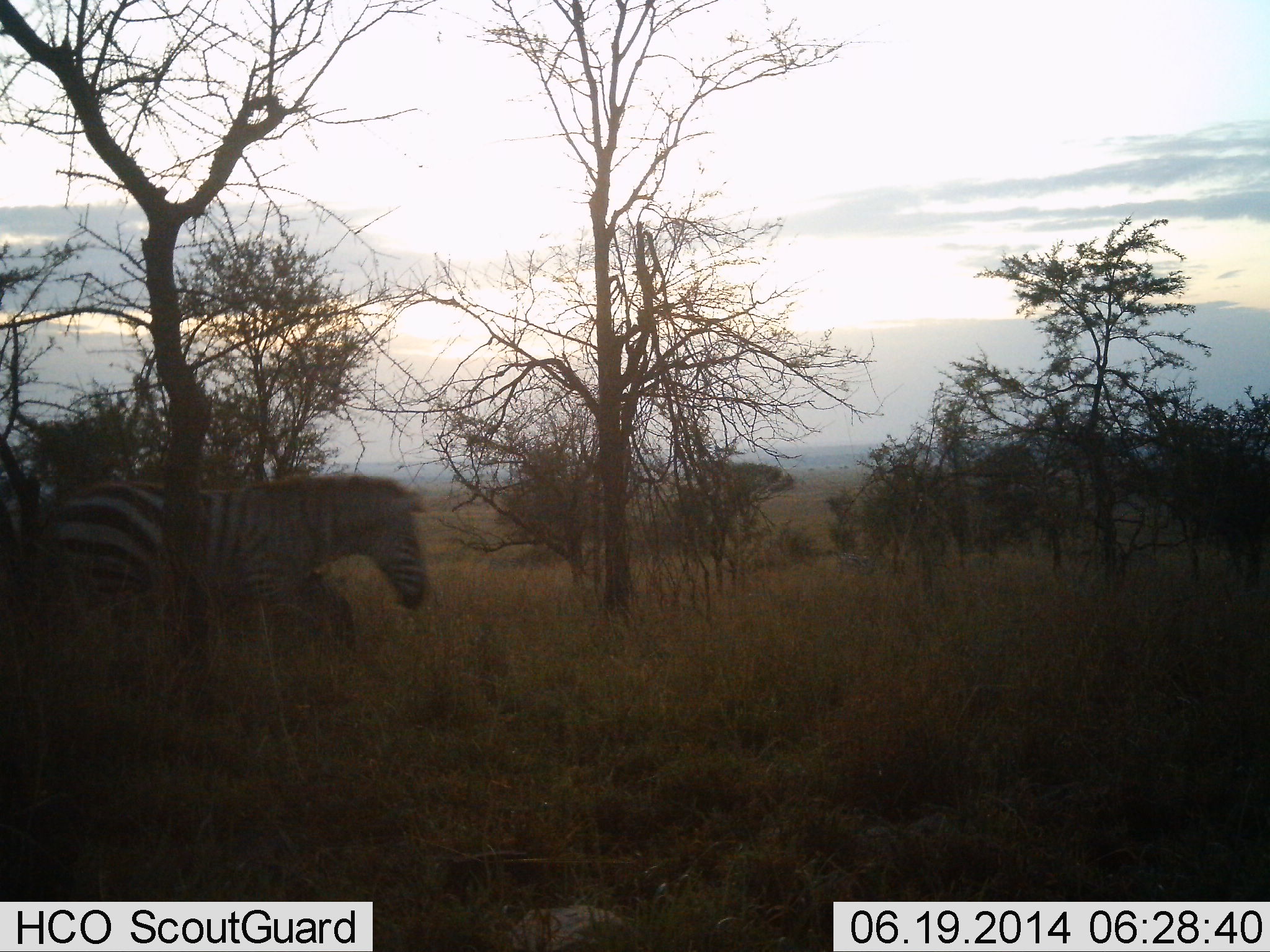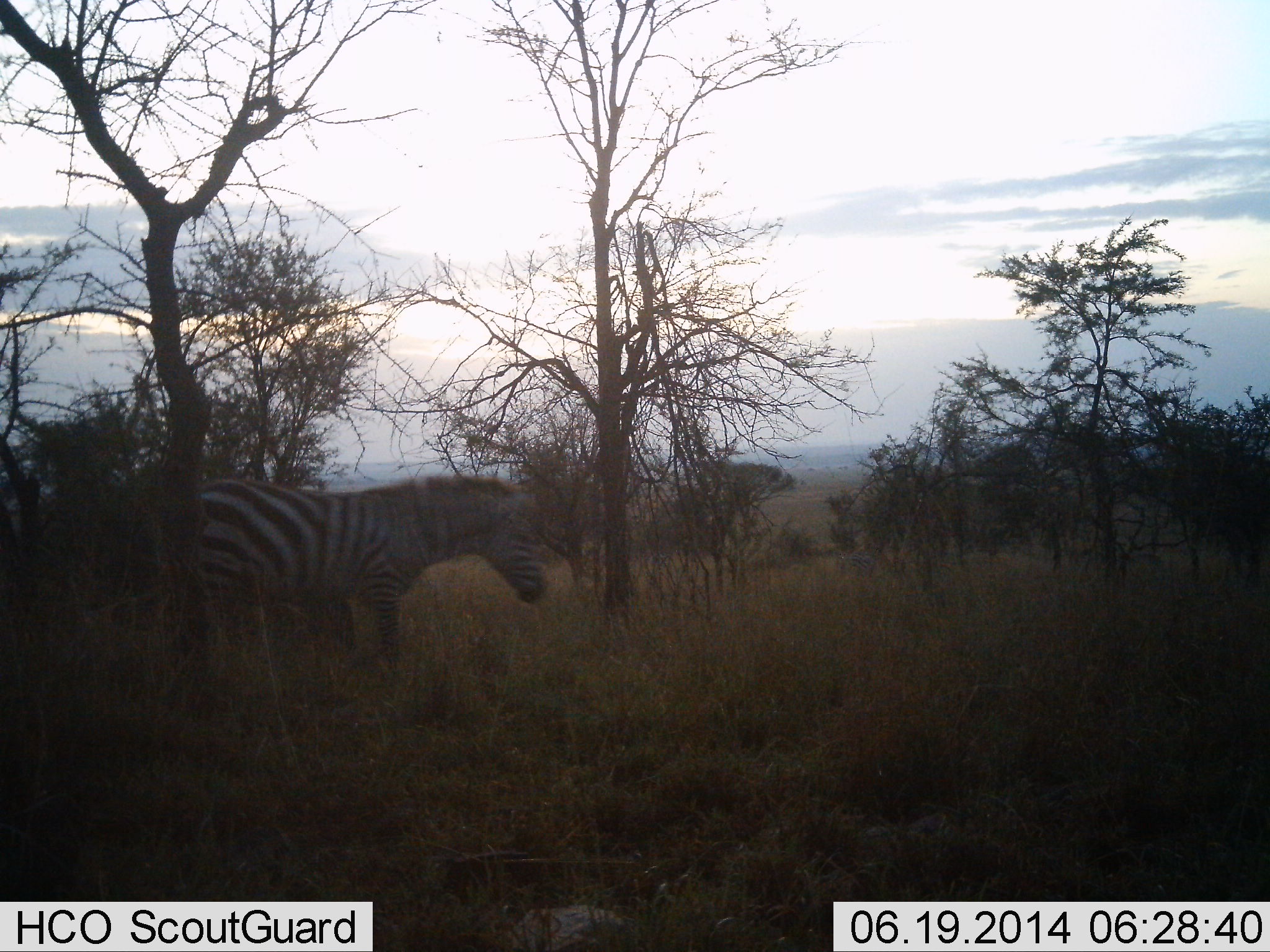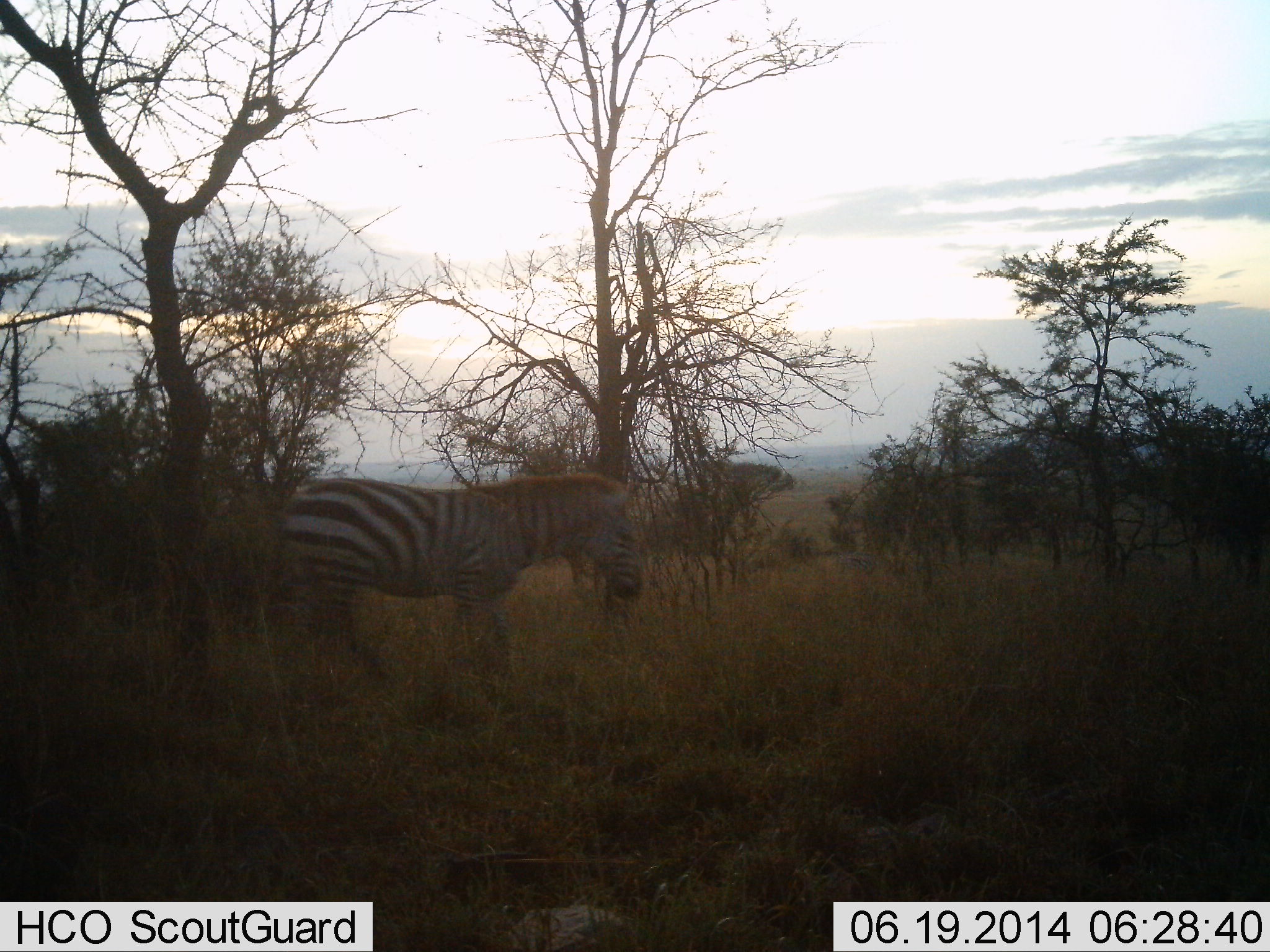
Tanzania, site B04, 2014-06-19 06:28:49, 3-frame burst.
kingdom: Animalia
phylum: Chordata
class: Mammalia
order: Perissodactyla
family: Equidae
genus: Equus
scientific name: Equus quagga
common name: plains zebra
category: zebra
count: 1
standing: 10%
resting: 0%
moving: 90%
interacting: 0%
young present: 0%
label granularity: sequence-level